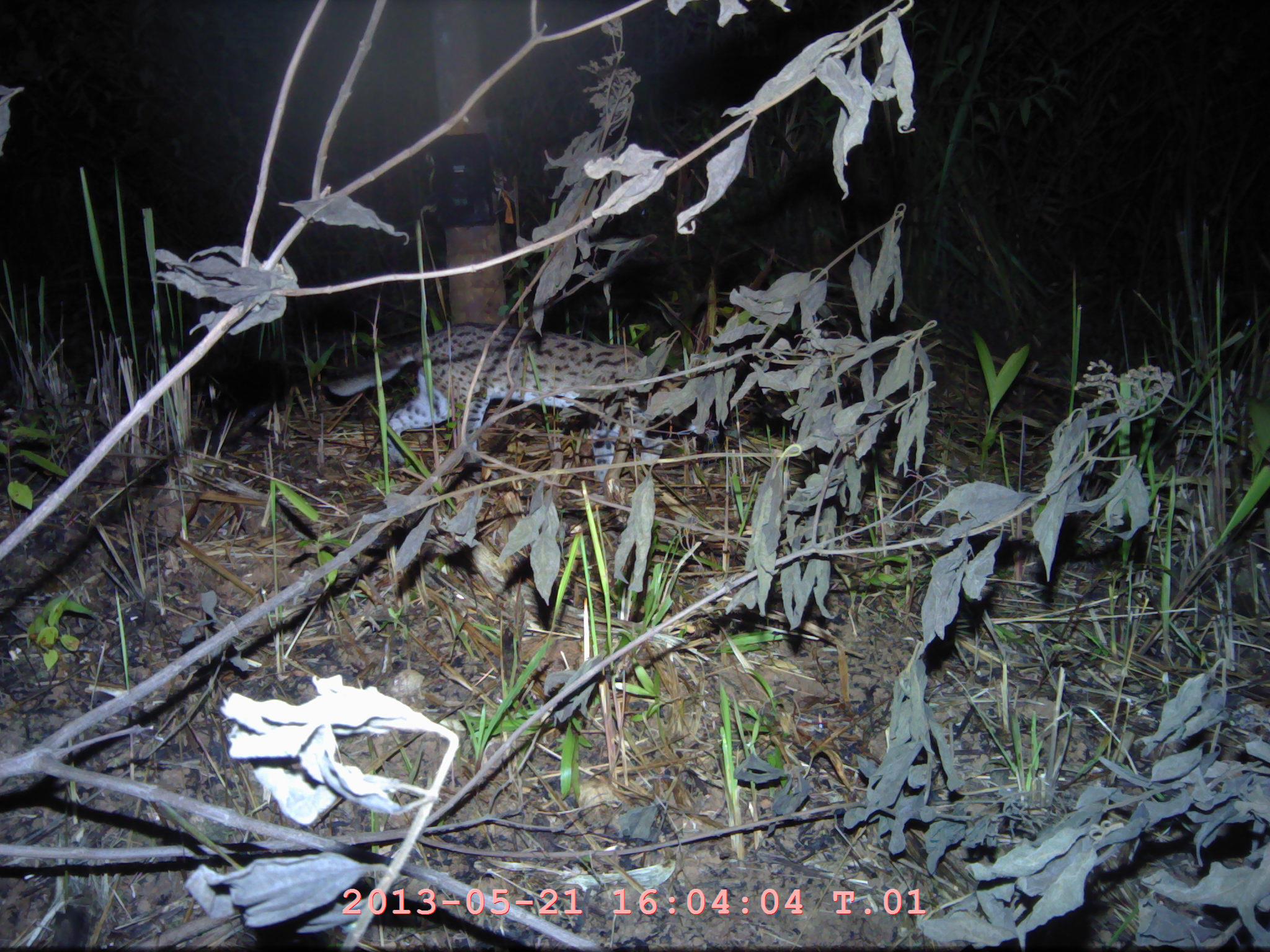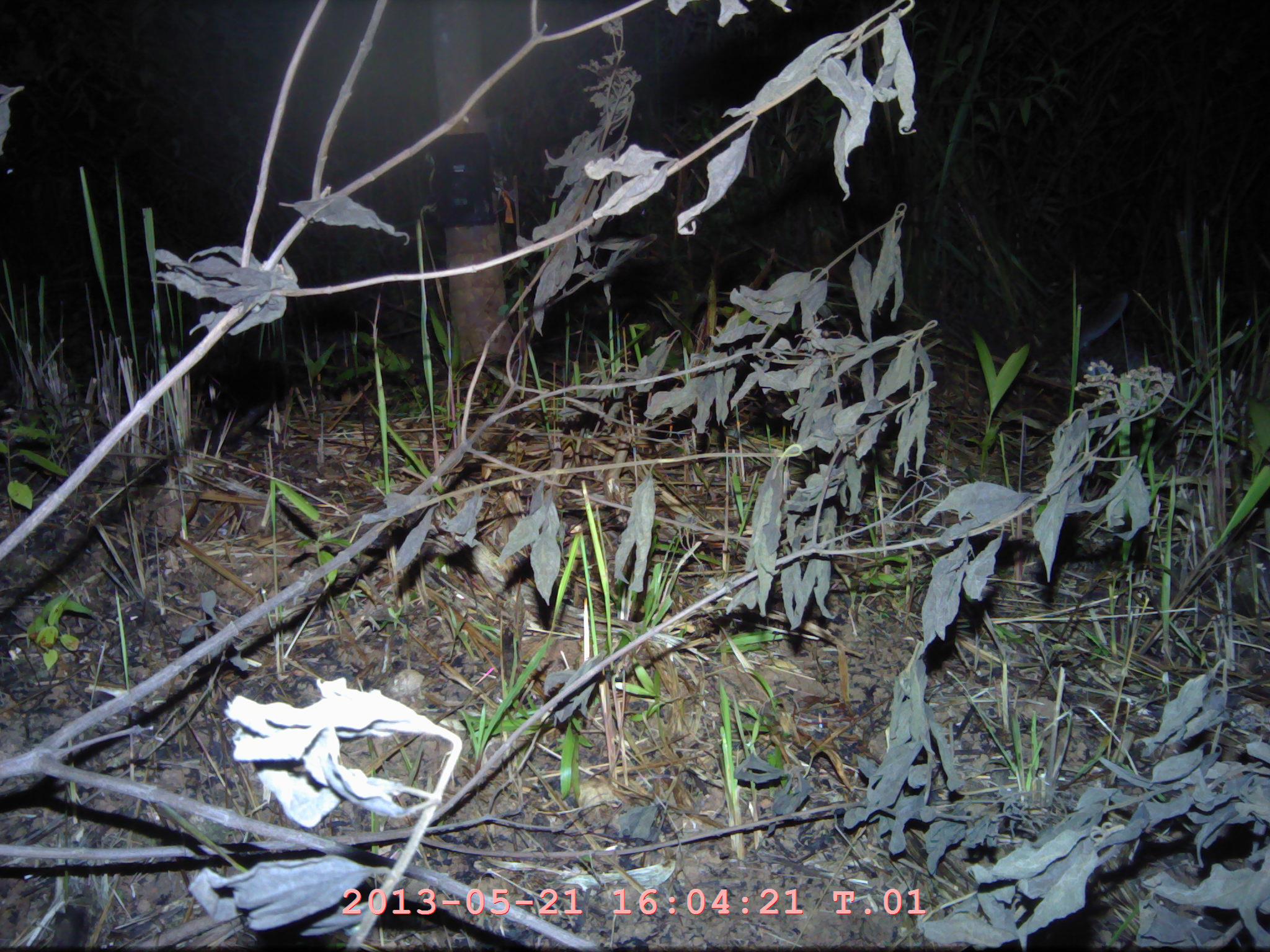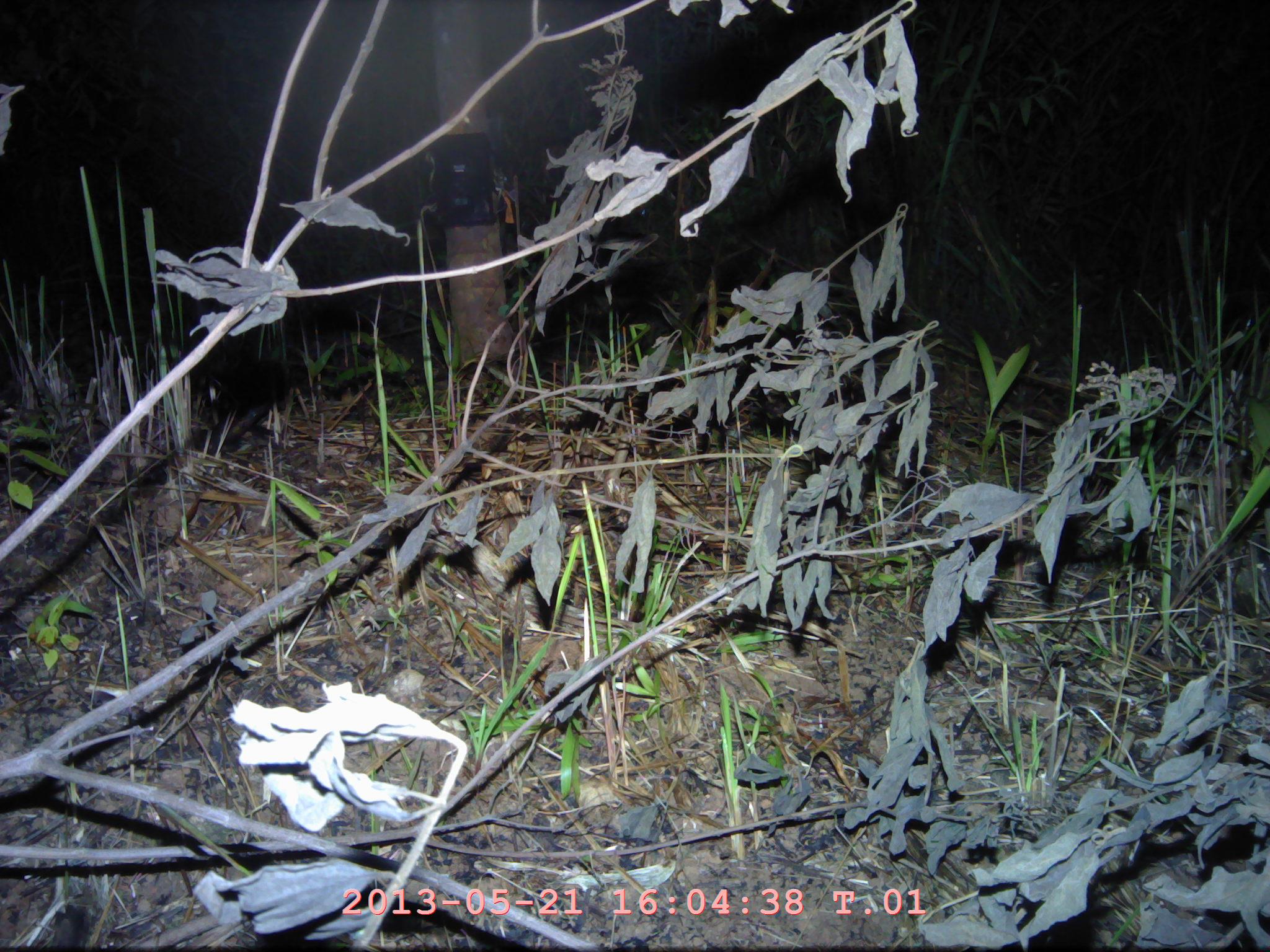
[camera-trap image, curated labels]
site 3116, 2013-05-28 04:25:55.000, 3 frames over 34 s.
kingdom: Animalia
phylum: Chordata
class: Mammalia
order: Carnivora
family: Felidae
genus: Prionailurus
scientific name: Prionailurus bengalensis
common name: mainland leopard cat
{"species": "Prionailurus bengalensis (mainland leopard cat)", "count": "1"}